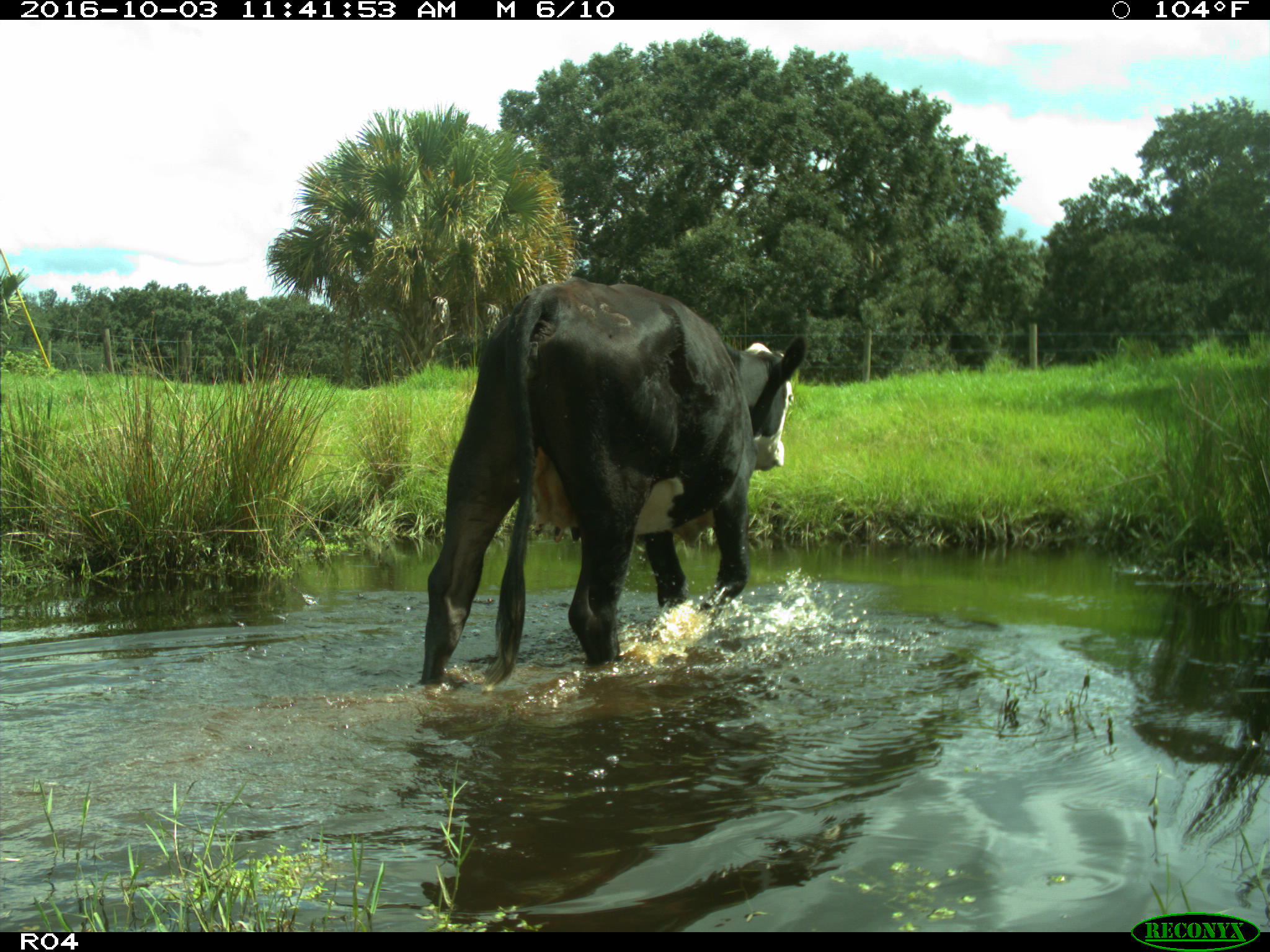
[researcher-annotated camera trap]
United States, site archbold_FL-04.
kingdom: Animalia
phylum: Chordata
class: Mammalia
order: Artiodactyla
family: Bovidae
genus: Bos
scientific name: Bos taurus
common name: domestic cow